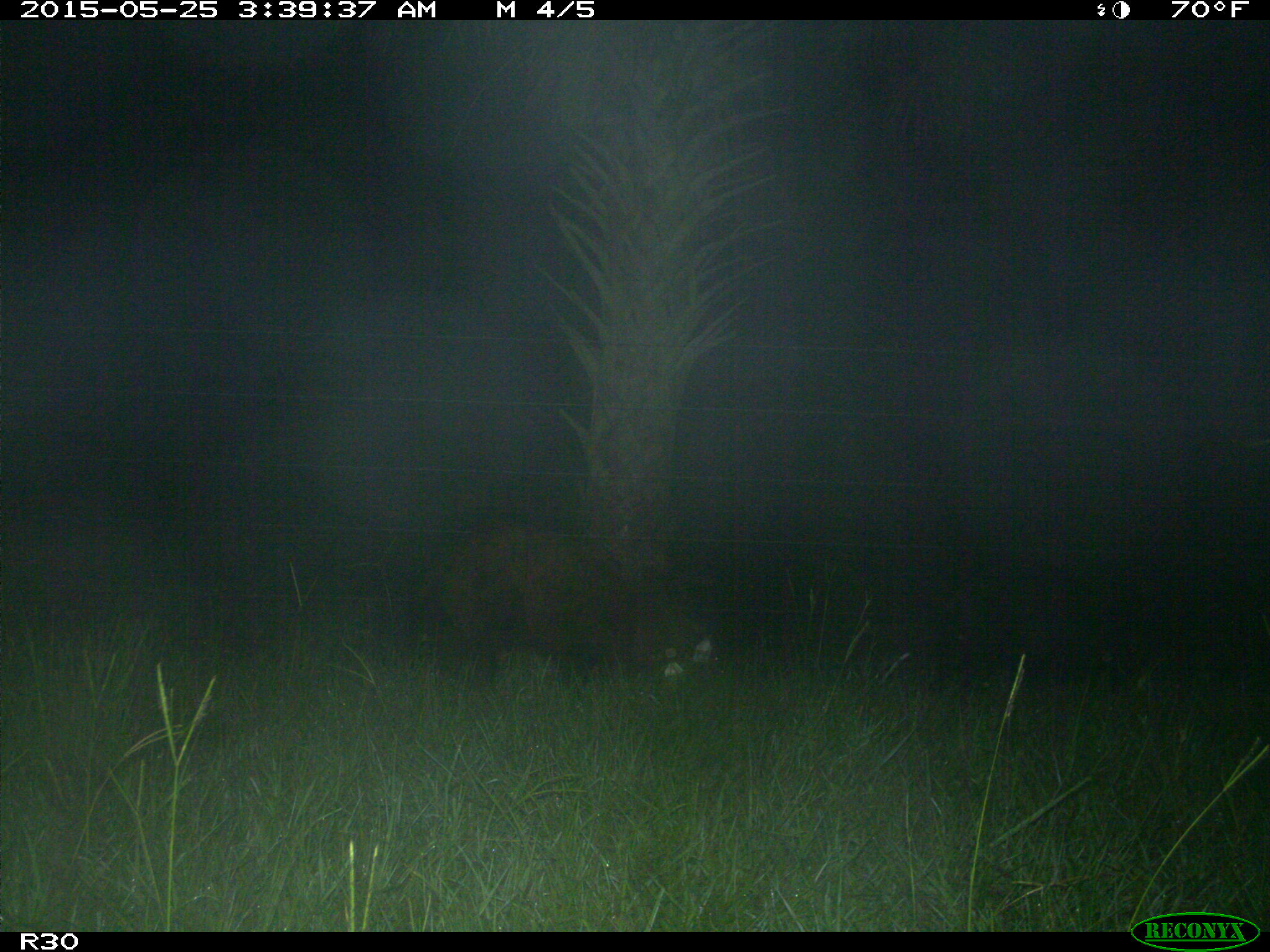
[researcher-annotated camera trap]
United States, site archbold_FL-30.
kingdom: Animalia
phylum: Chordata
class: Mammalia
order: Artiodactyla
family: Suidae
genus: Sus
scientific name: Sus scrofa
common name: wild boar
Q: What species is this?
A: Sus scrofa (wild boar).